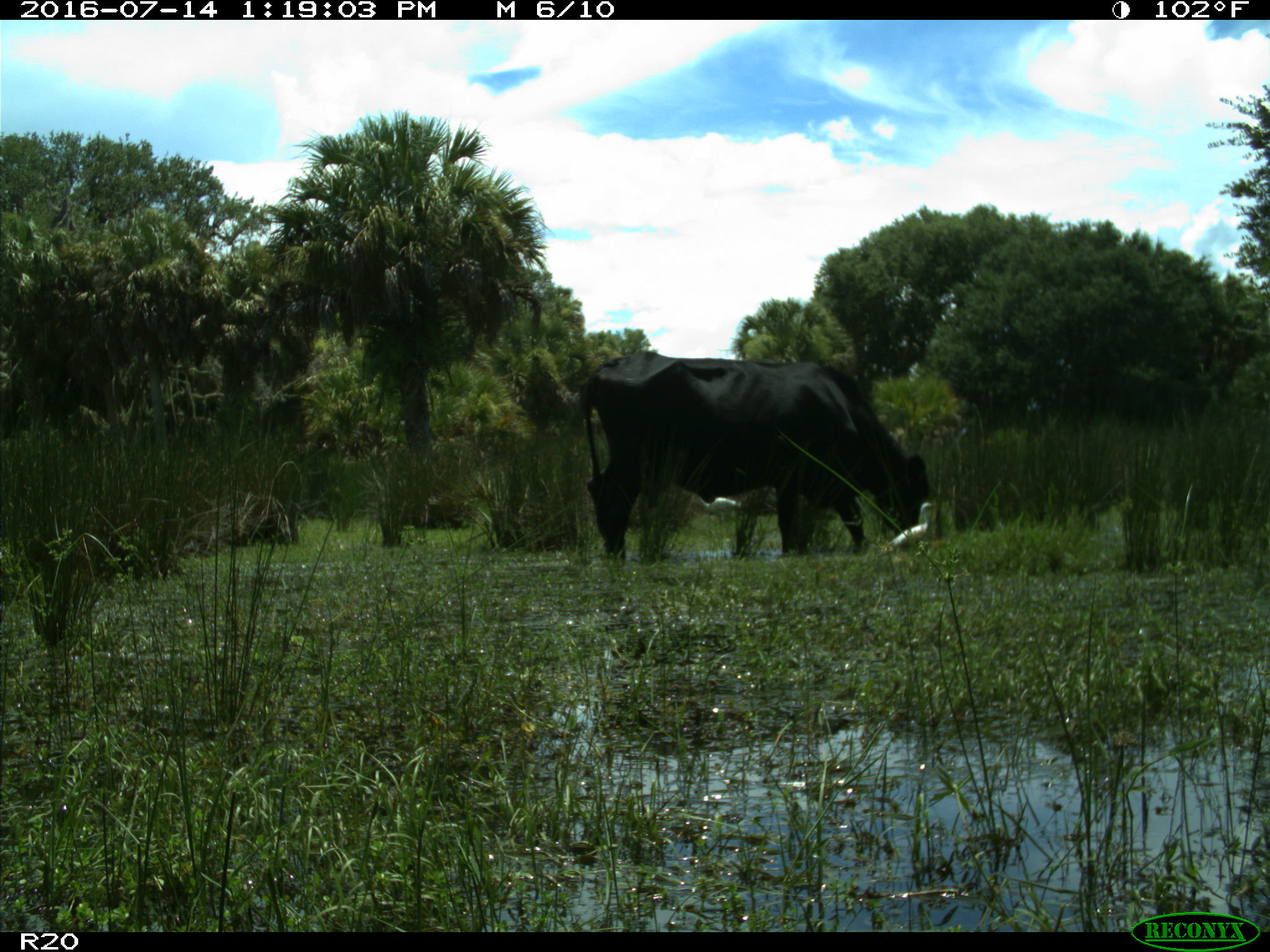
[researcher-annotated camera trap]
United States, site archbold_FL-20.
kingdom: Animalia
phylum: Chordata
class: Mammalia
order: Artiodactyla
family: Bovidae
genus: Bos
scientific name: Bos taurus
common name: domestic cow